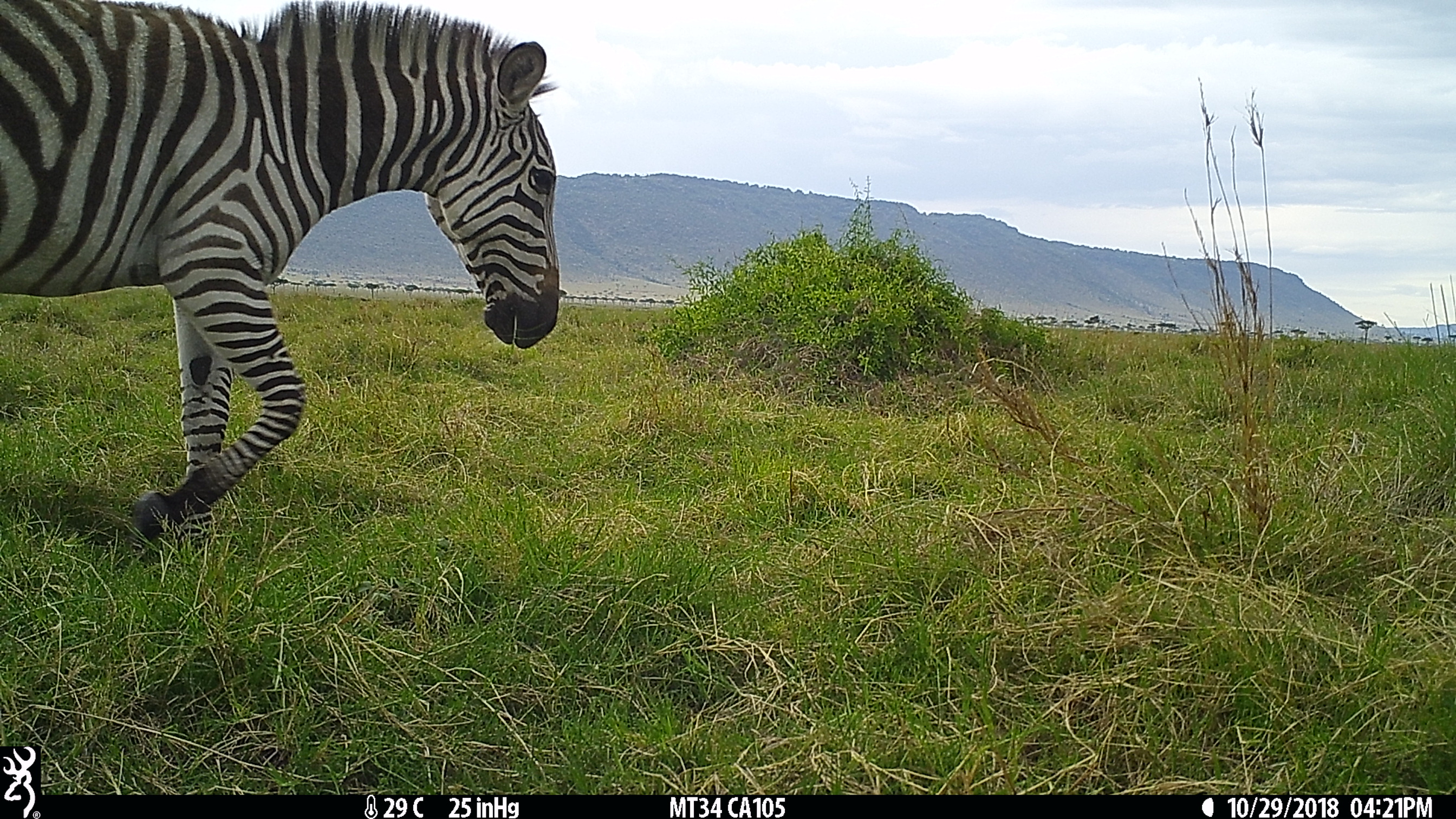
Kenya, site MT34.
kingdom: Animalia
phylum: Chordata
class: Mammalia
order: Perissodactyla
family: Equidae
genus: Equus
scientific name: Equus quagga burchellii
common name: burchell's zebra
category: zebra